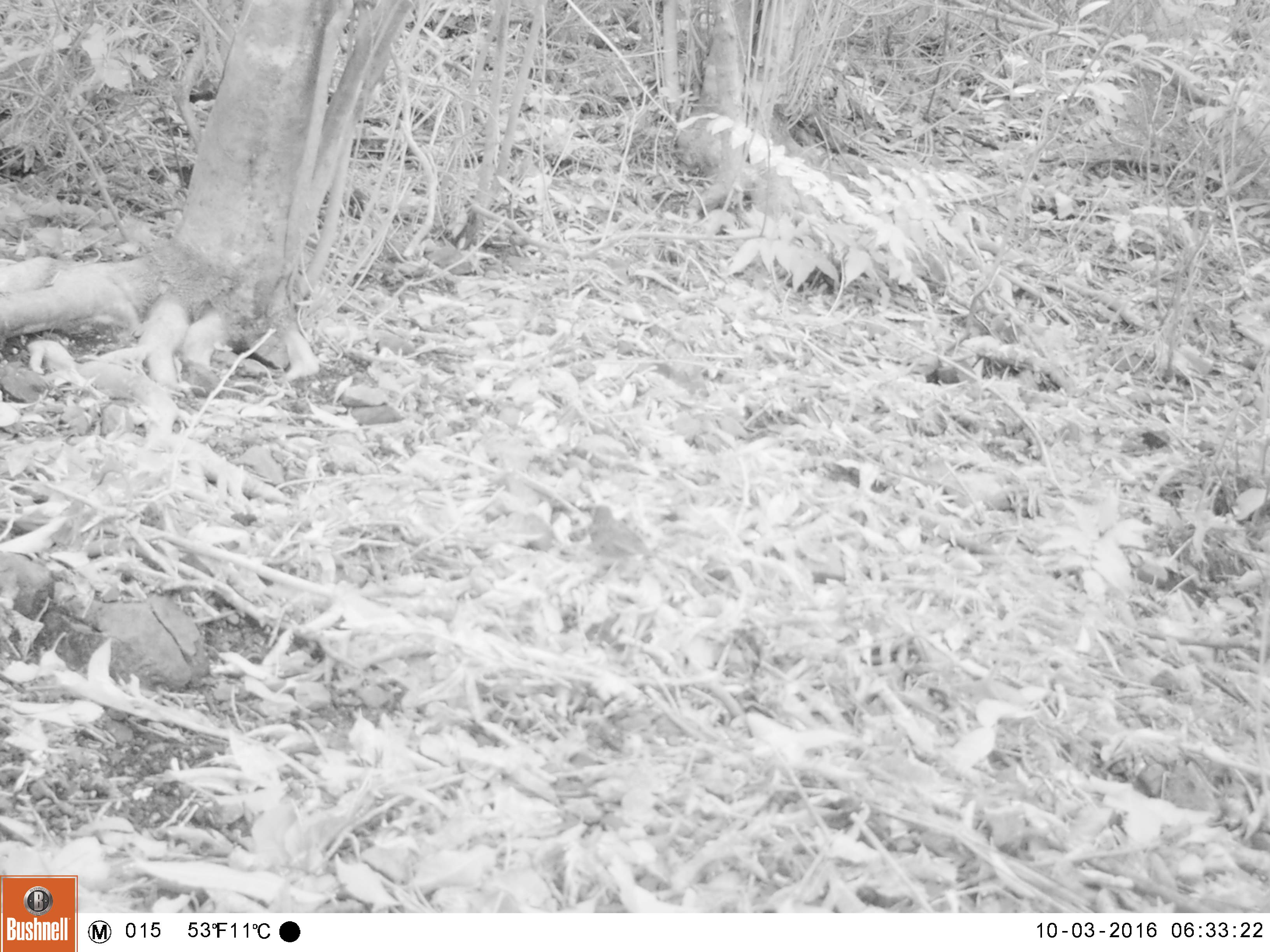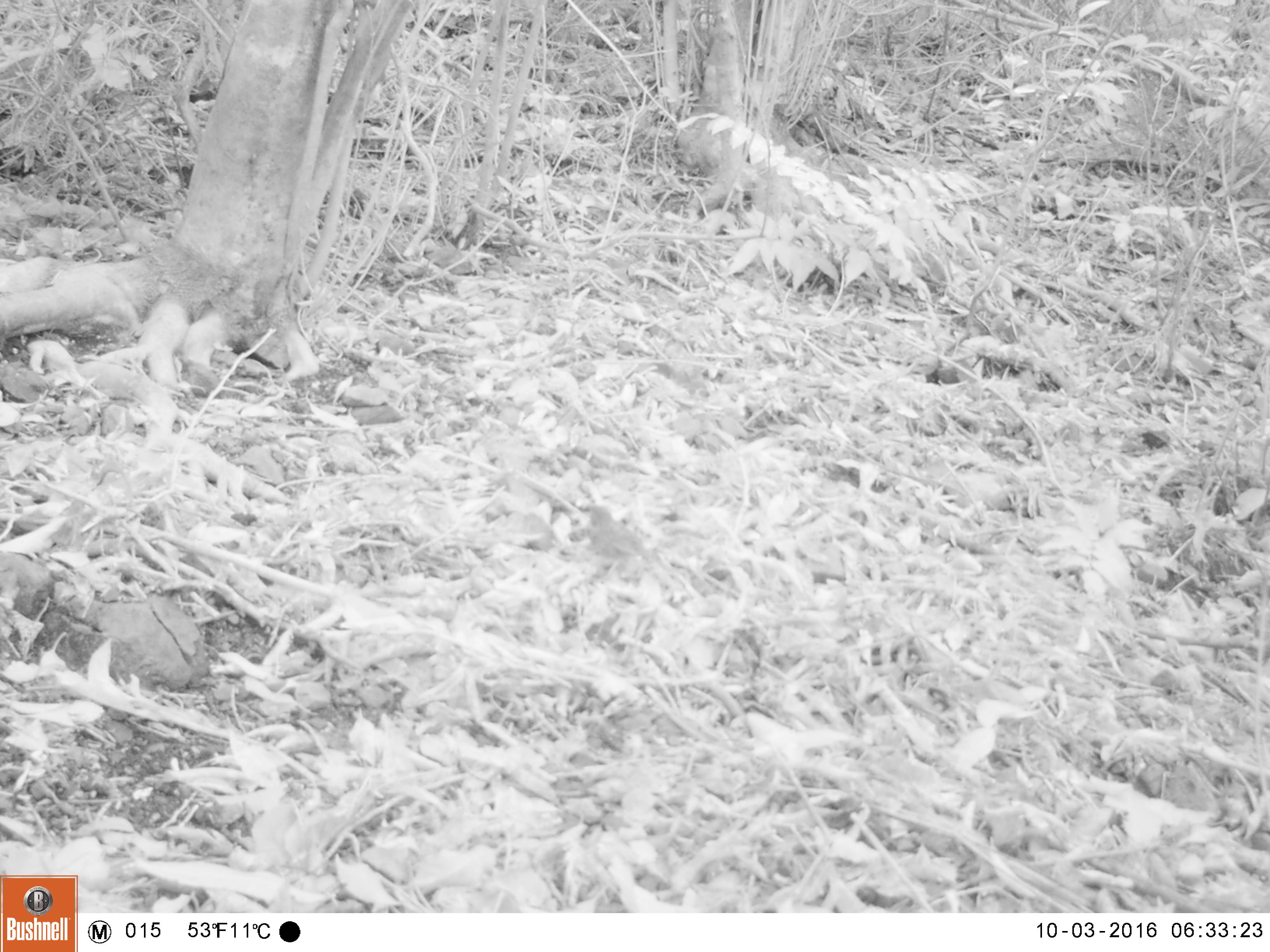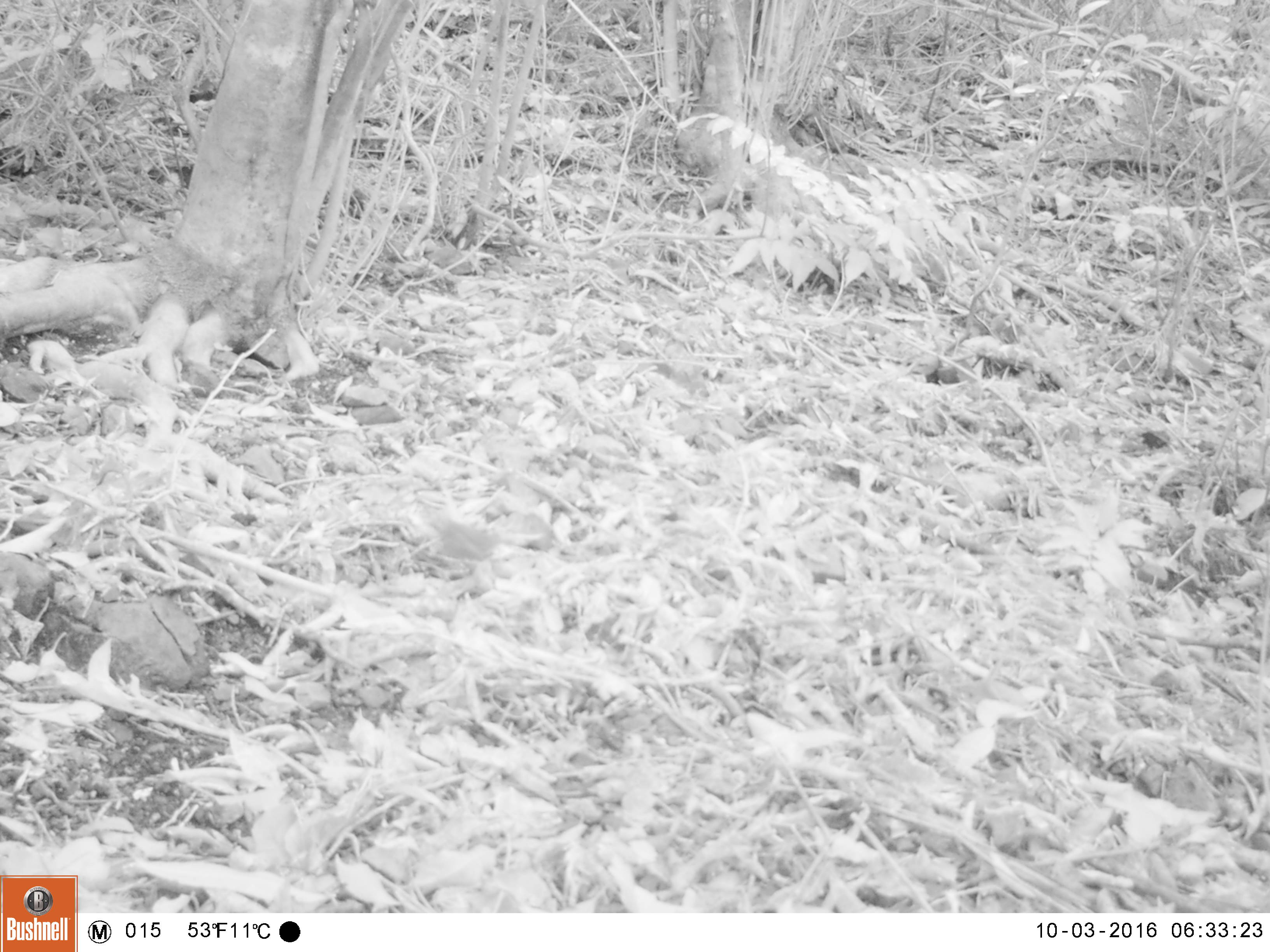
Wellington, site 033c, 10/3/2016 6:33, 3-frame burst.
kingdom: Animalia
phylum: Chordata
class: Aves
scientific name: Aves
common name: bird